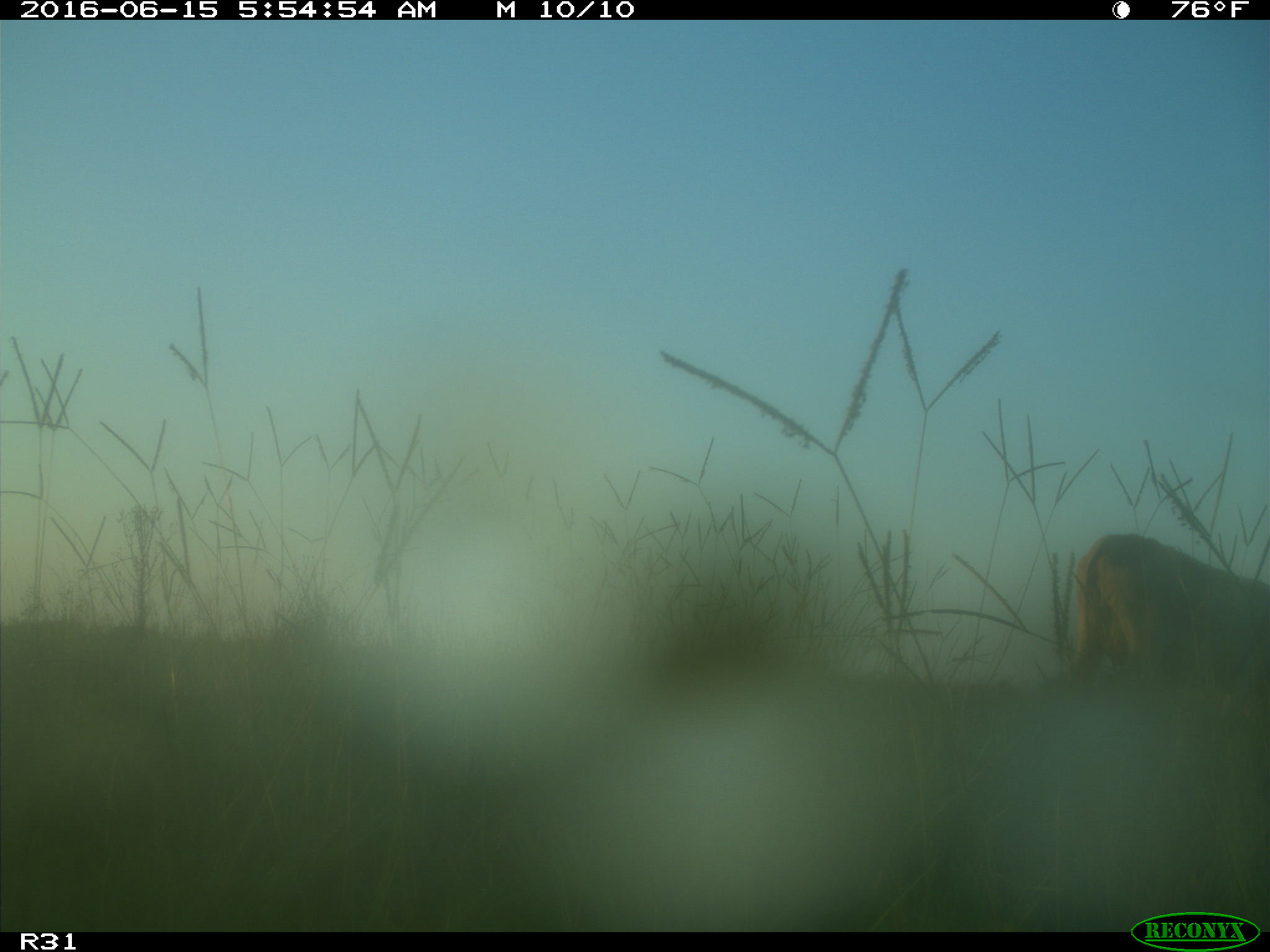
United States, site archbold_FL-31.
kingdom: Animalia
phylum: Chordata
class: Mammalia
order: Artiodactyla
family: Bovidae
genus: Bos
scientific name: Bos taurus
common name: domestic cow